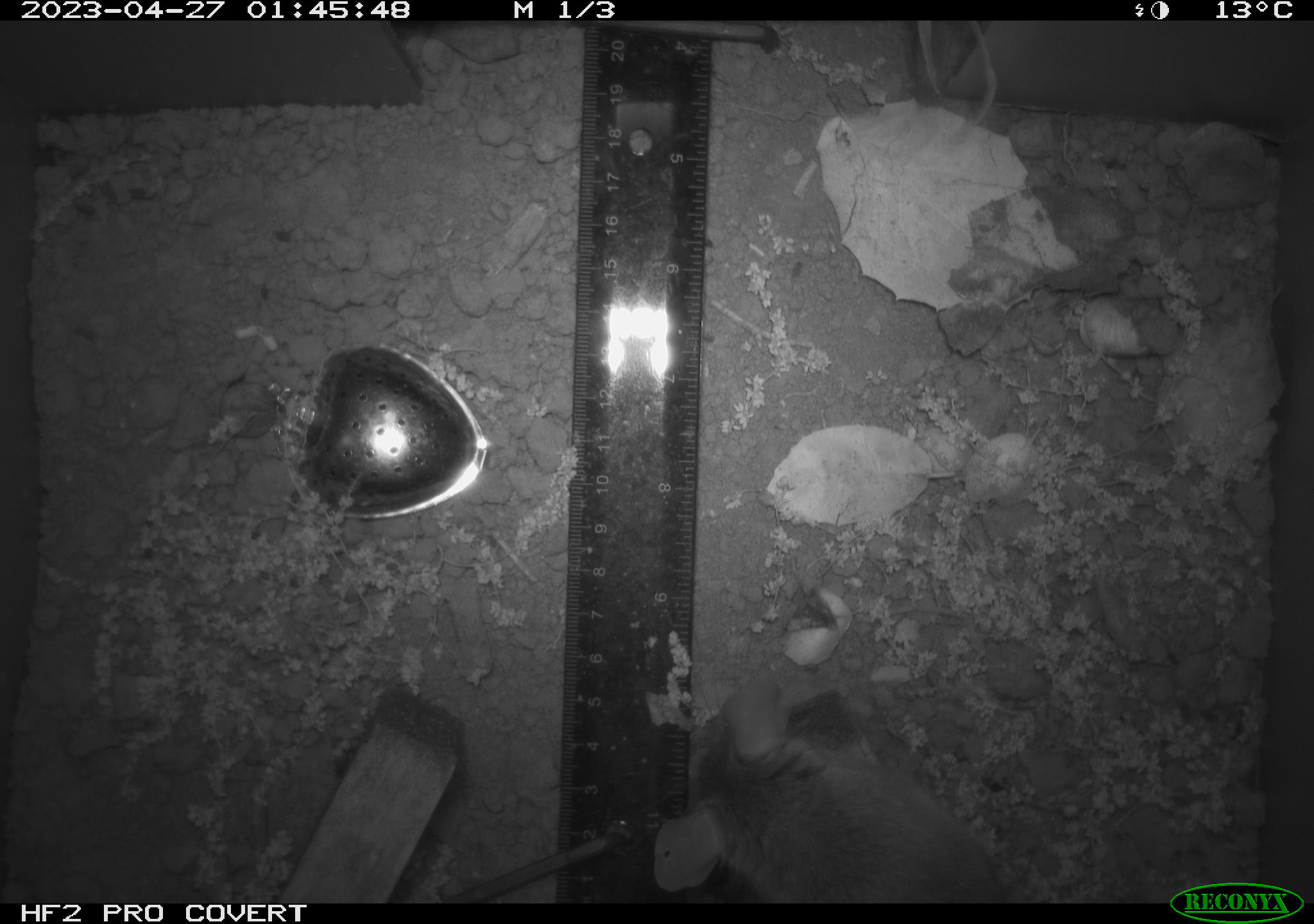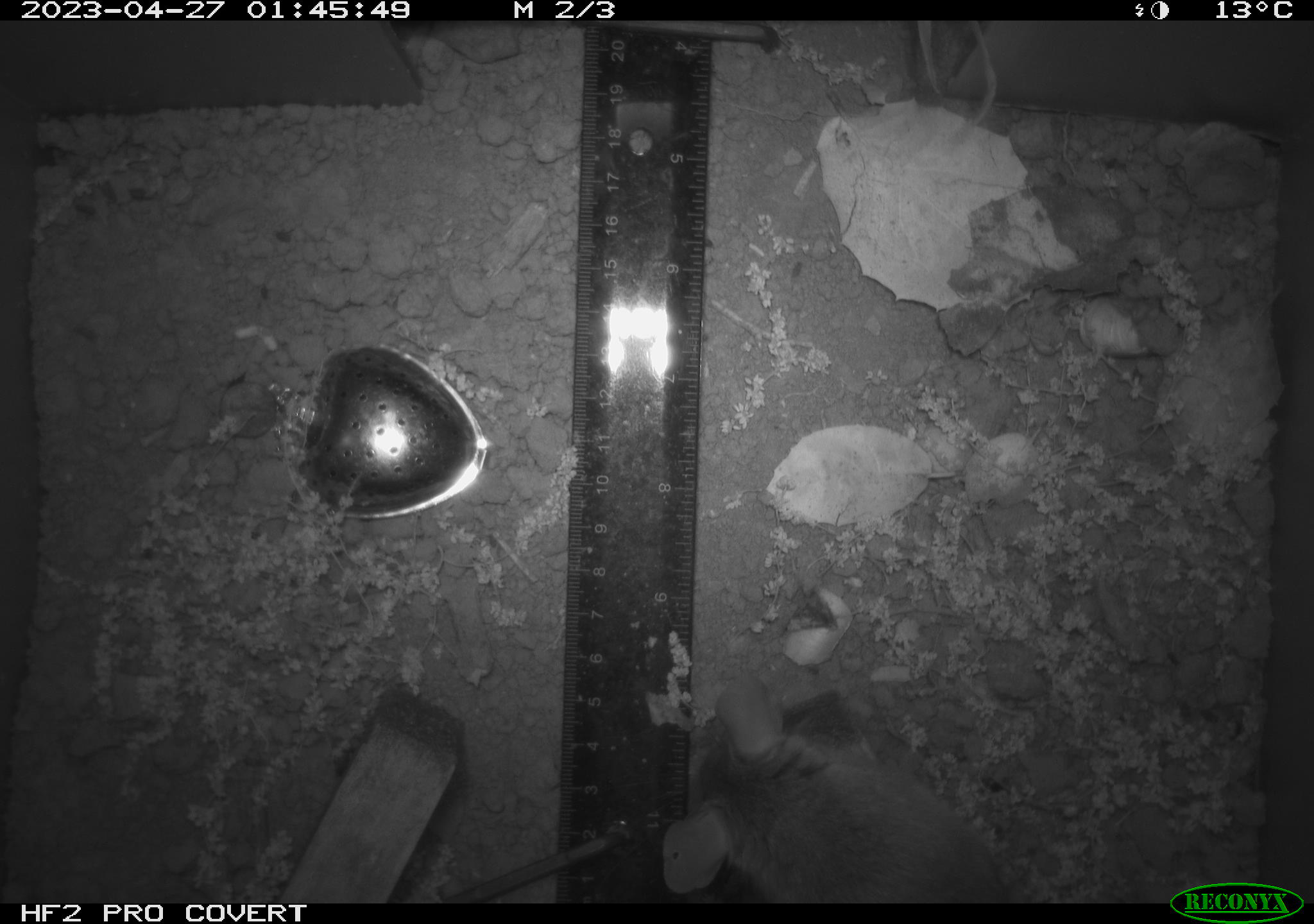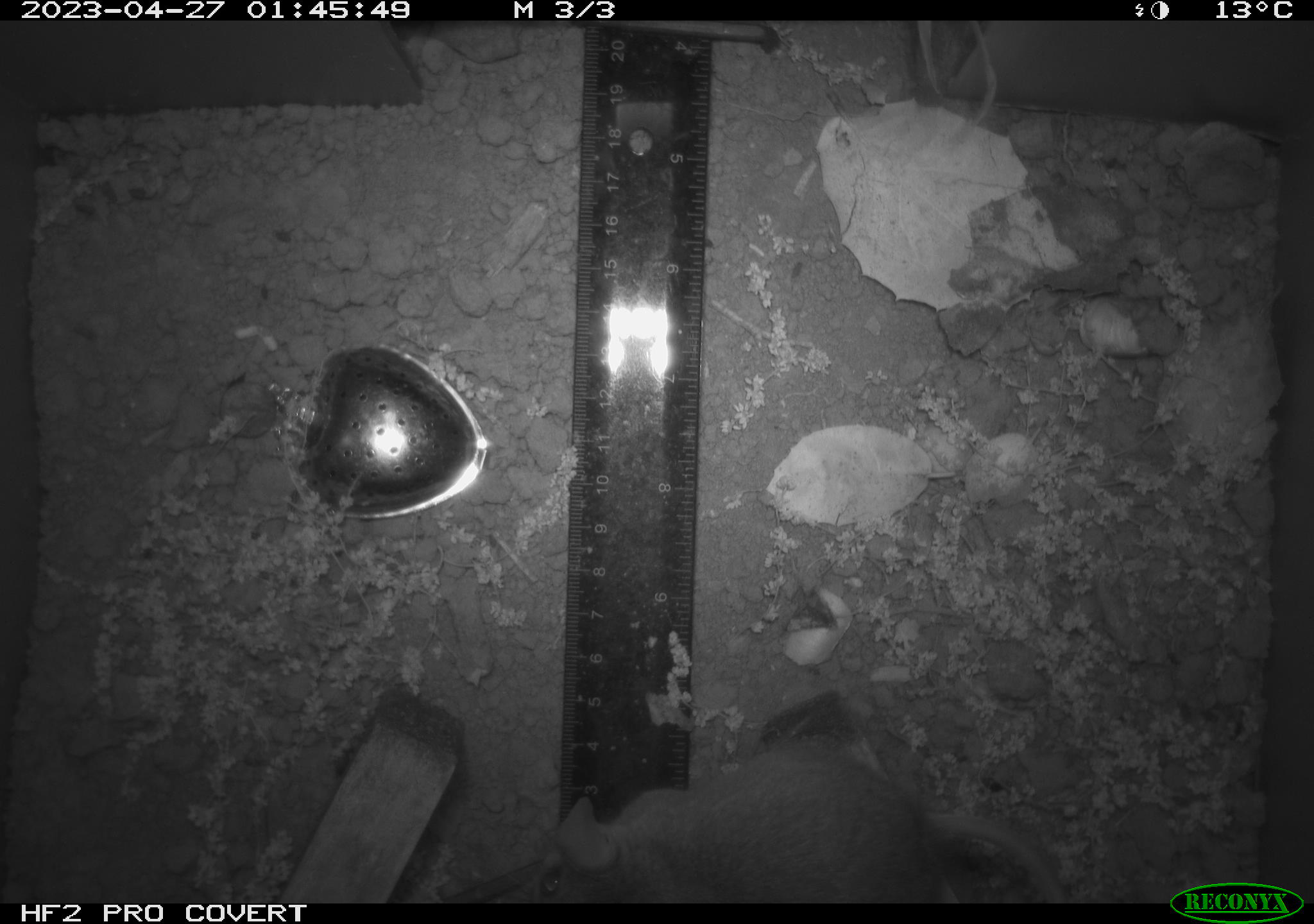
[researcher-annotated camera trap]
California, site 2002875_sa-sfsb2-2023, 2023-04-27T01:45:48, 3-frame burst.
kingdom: Animalia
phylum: Chordata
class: Mammalia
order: Rodentia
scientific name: Rodentia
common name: mouse species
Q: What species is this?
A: Mouse species (Rodentia).